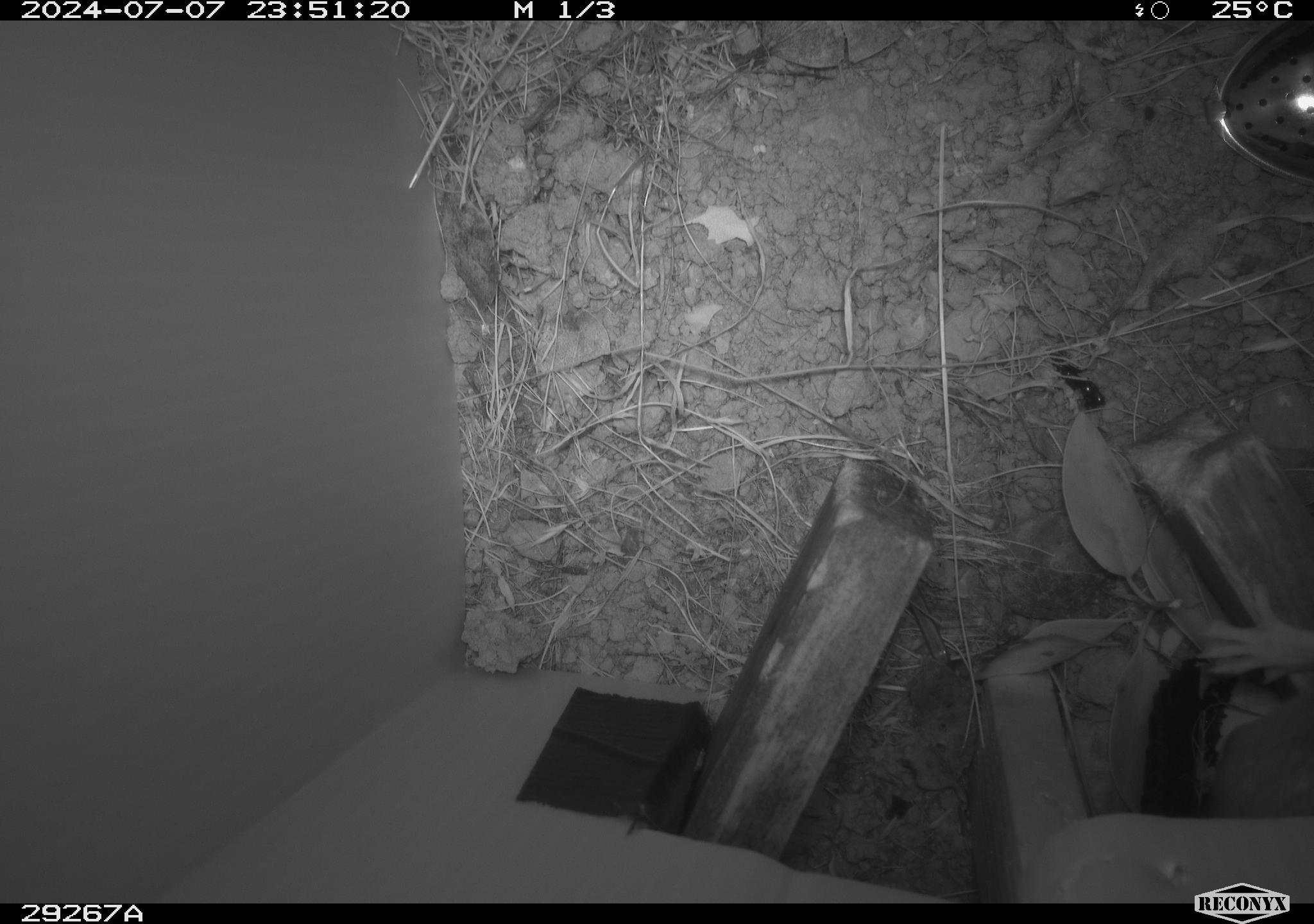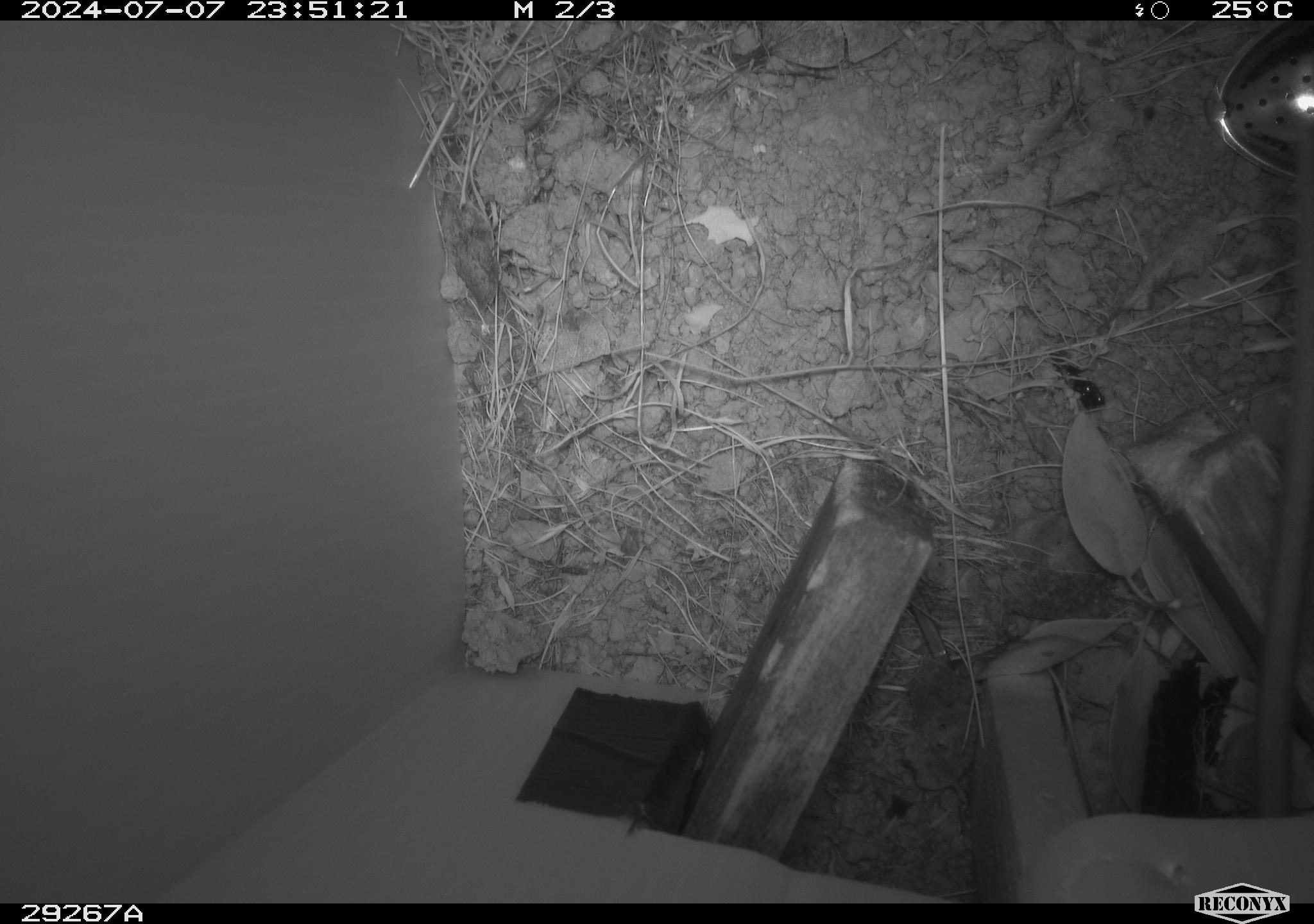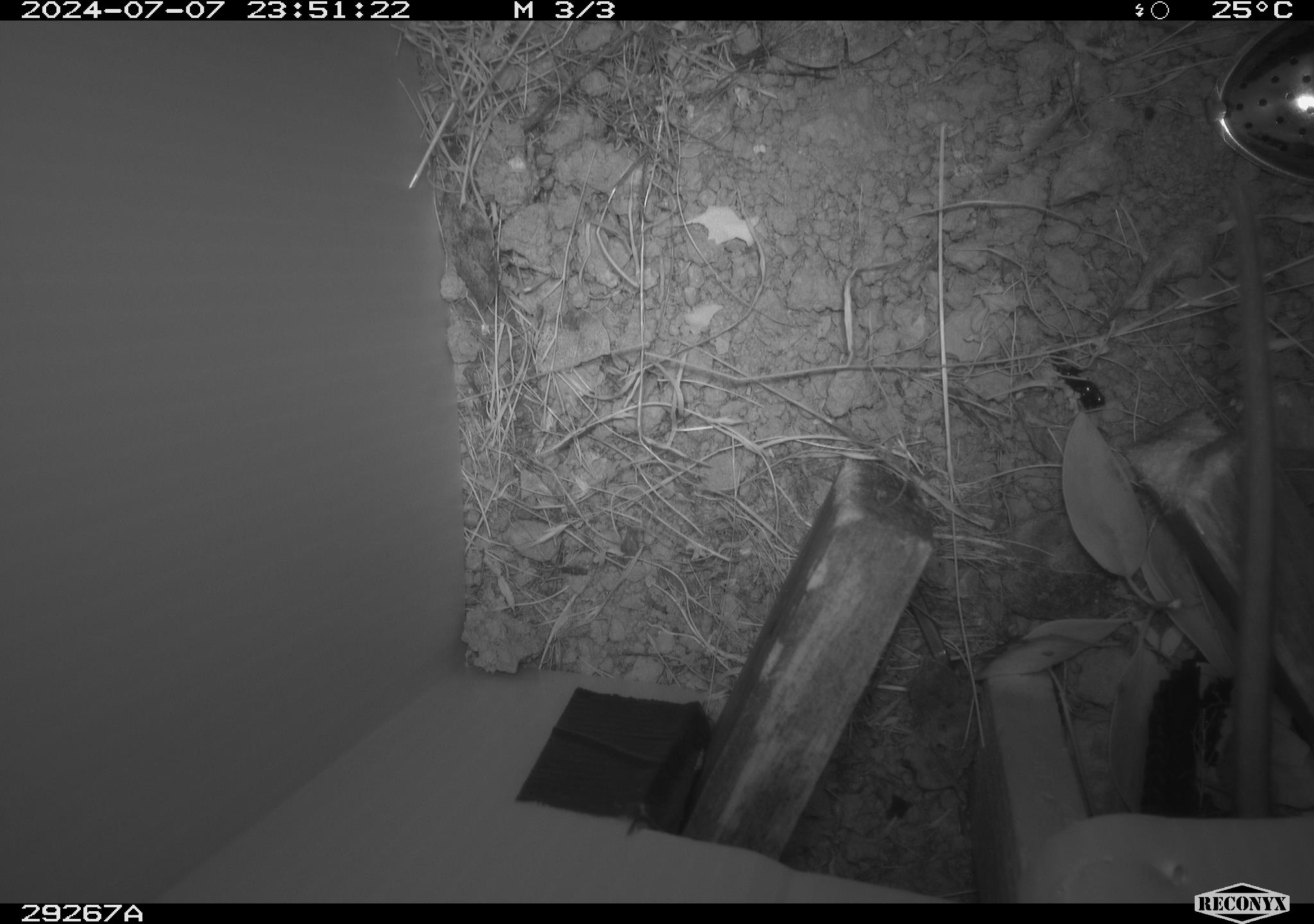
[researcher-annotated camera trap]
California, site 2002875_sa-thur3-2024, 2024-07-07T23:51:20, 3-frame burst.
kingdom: Animalia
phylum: Chordata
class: Mammalia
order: Rodentia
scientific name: Rodentia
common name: rodent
Rodent (Rodentia).